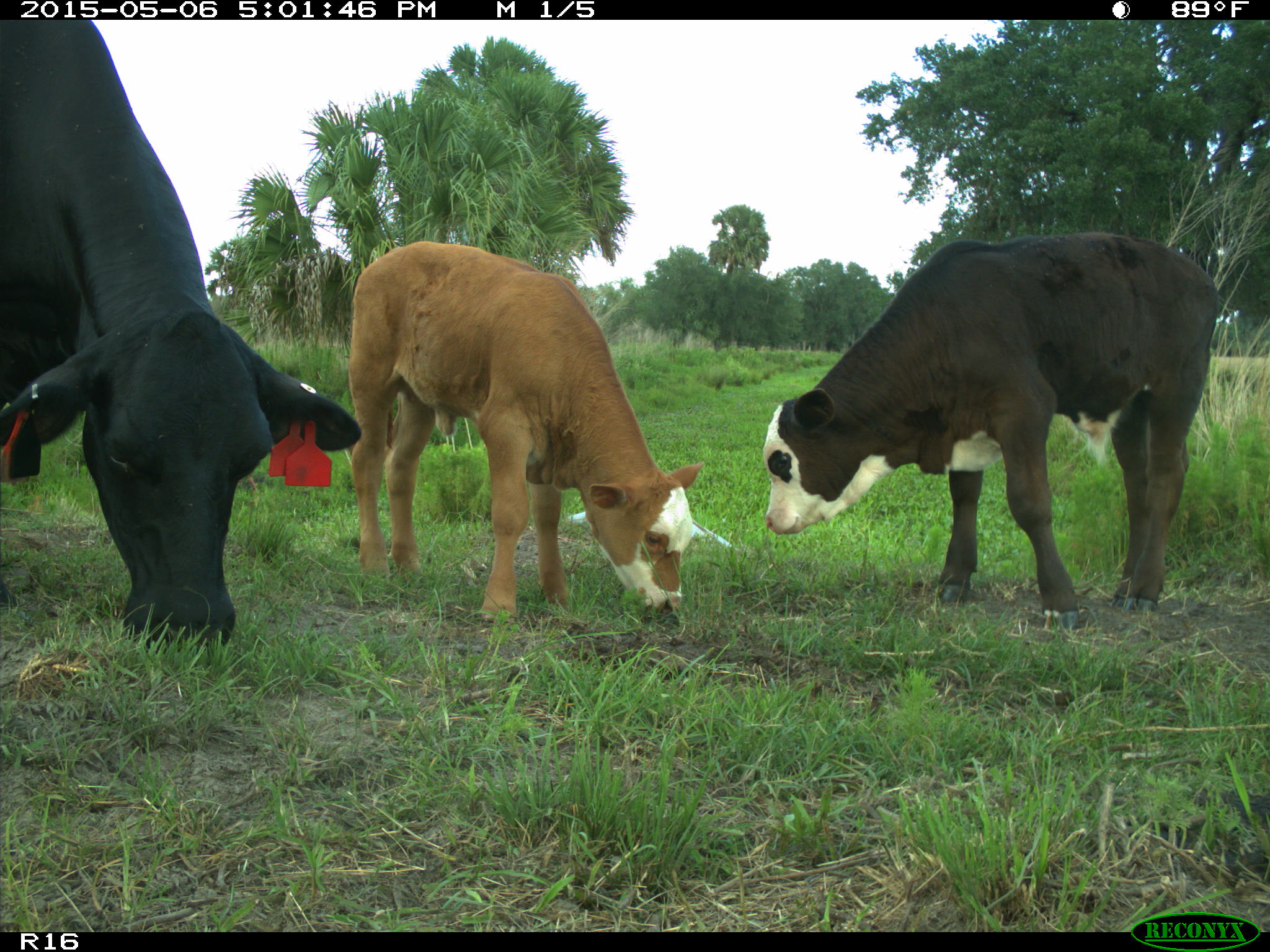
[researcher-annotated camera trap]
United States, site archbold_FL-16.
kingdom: Animalia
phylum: Chordata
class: Mammalia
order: Artiodactyla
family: Bovidae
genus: Bos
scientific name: Bos taurus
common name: domestic cow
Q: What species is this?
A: Bos taurus (domestic cow).